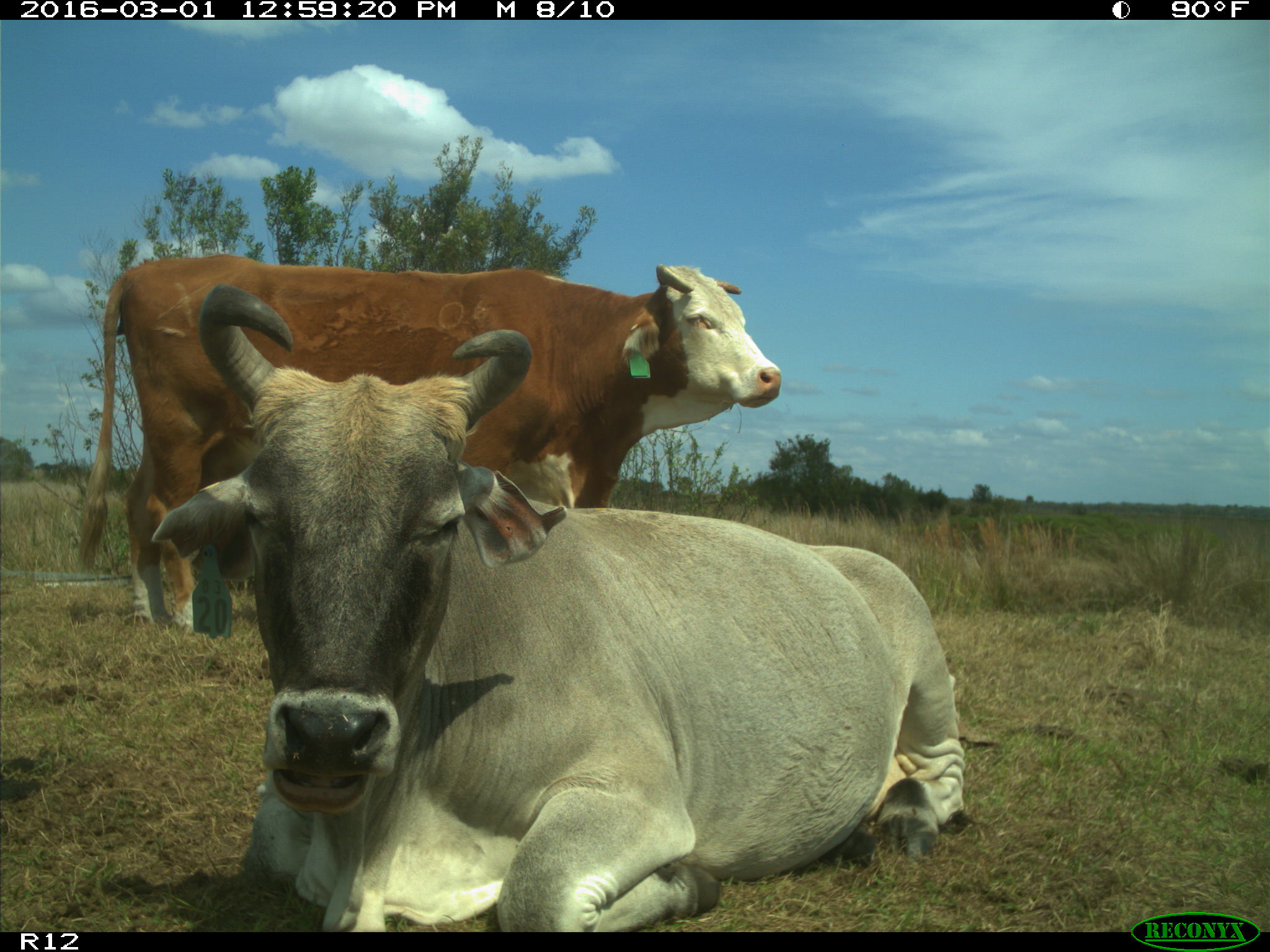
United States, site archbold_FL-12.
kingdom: Animalia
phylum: Chordata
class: Mammalia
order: Artiodactyla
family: Bovidae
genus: Bos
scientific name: Bos taurus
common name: domestic cow